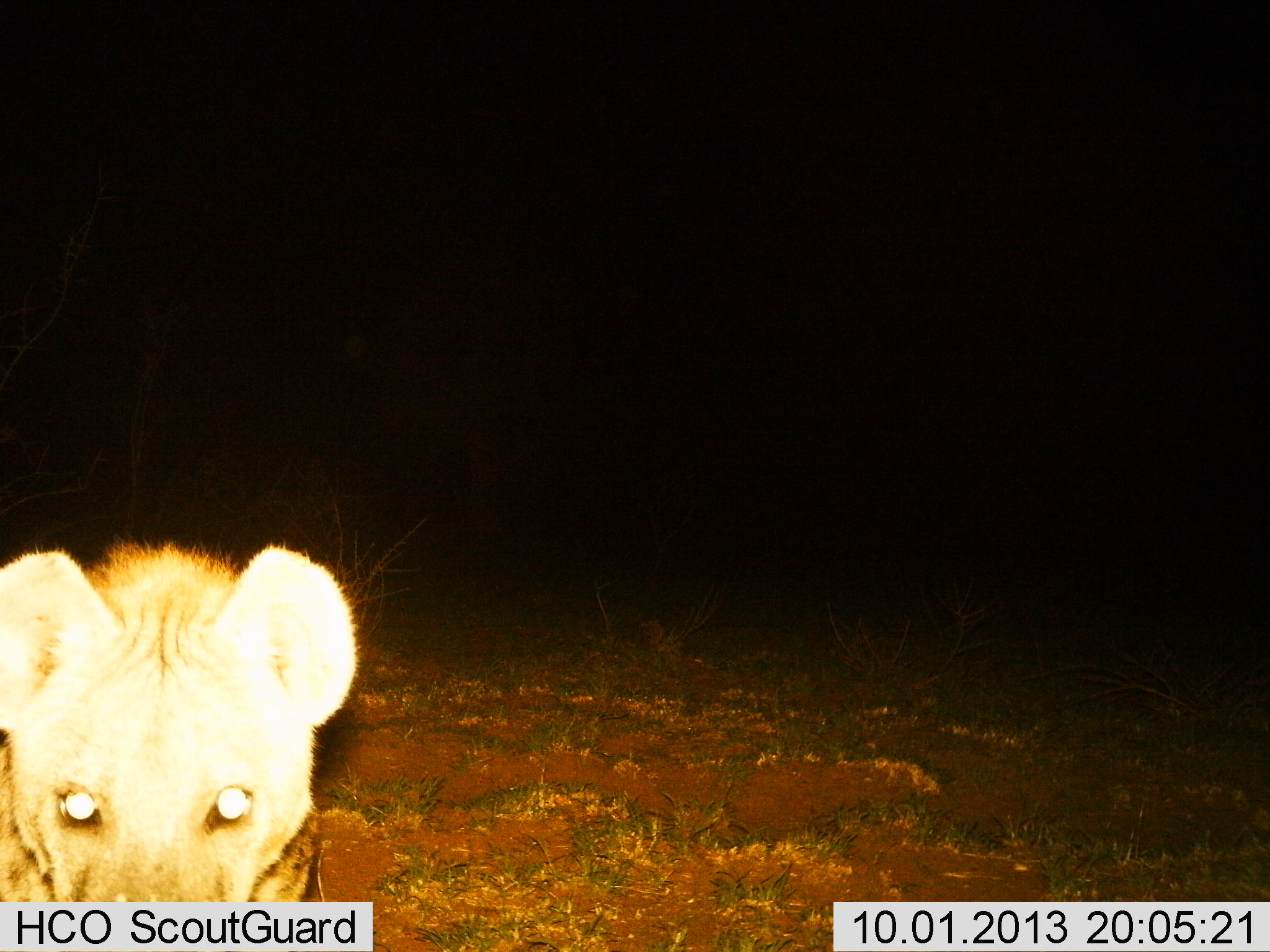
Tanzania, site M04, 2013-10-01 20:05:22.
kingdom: Animalia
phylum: Chordata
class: Mammalia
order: Carnivora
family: Hyaenidae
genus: Crocuta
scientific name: Crocuta crocuta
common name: spotted hyena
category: hyenaspotted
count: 1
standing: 94%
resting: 0%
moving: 0%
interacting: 6%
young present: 0%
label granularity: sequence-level